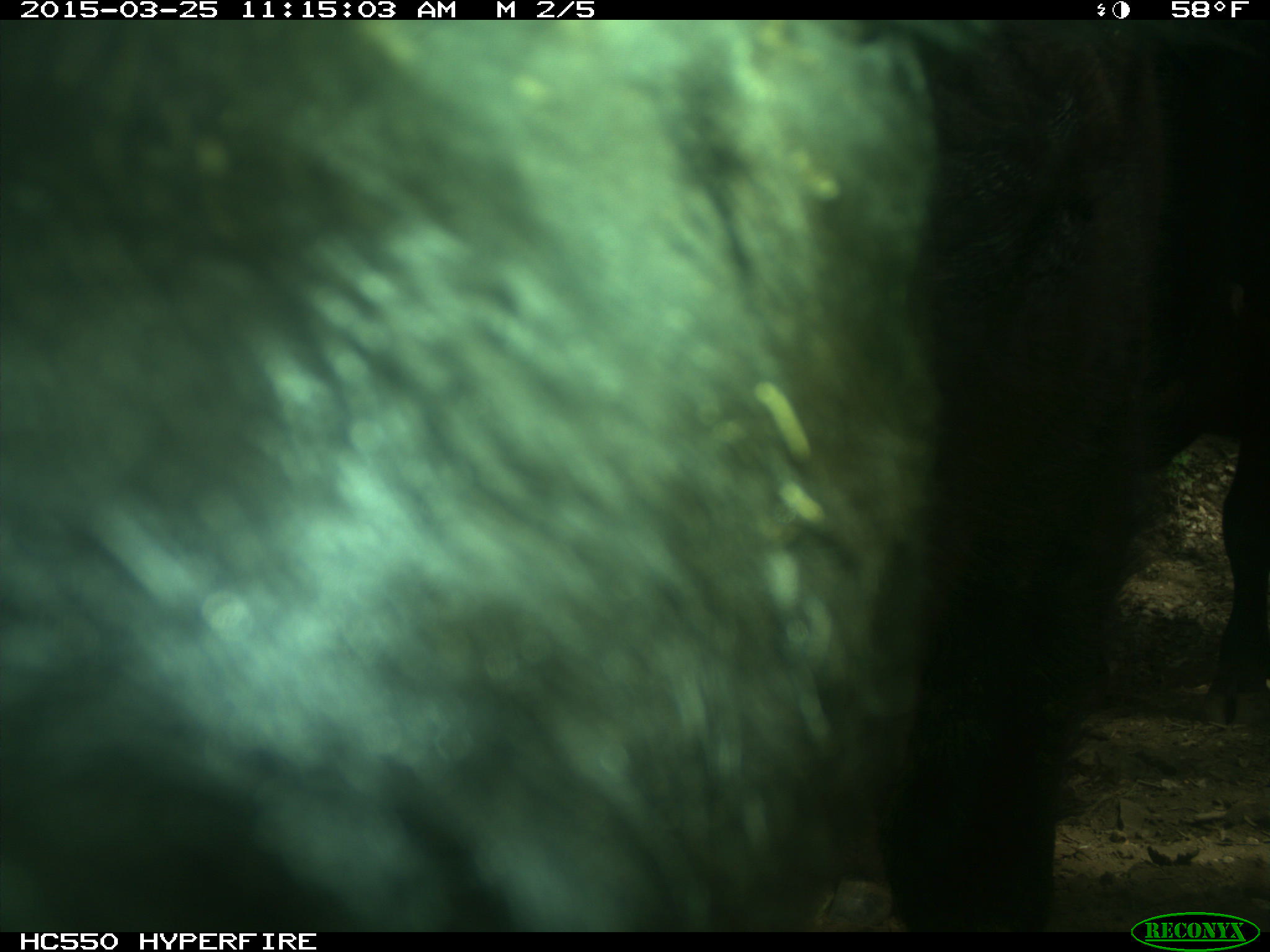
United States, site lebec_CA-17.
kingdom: Animalia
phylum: Chordata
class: Mammalia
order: Artiodactyla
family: Bovidae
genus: Bos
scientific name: Bos taurus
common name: domestic cow